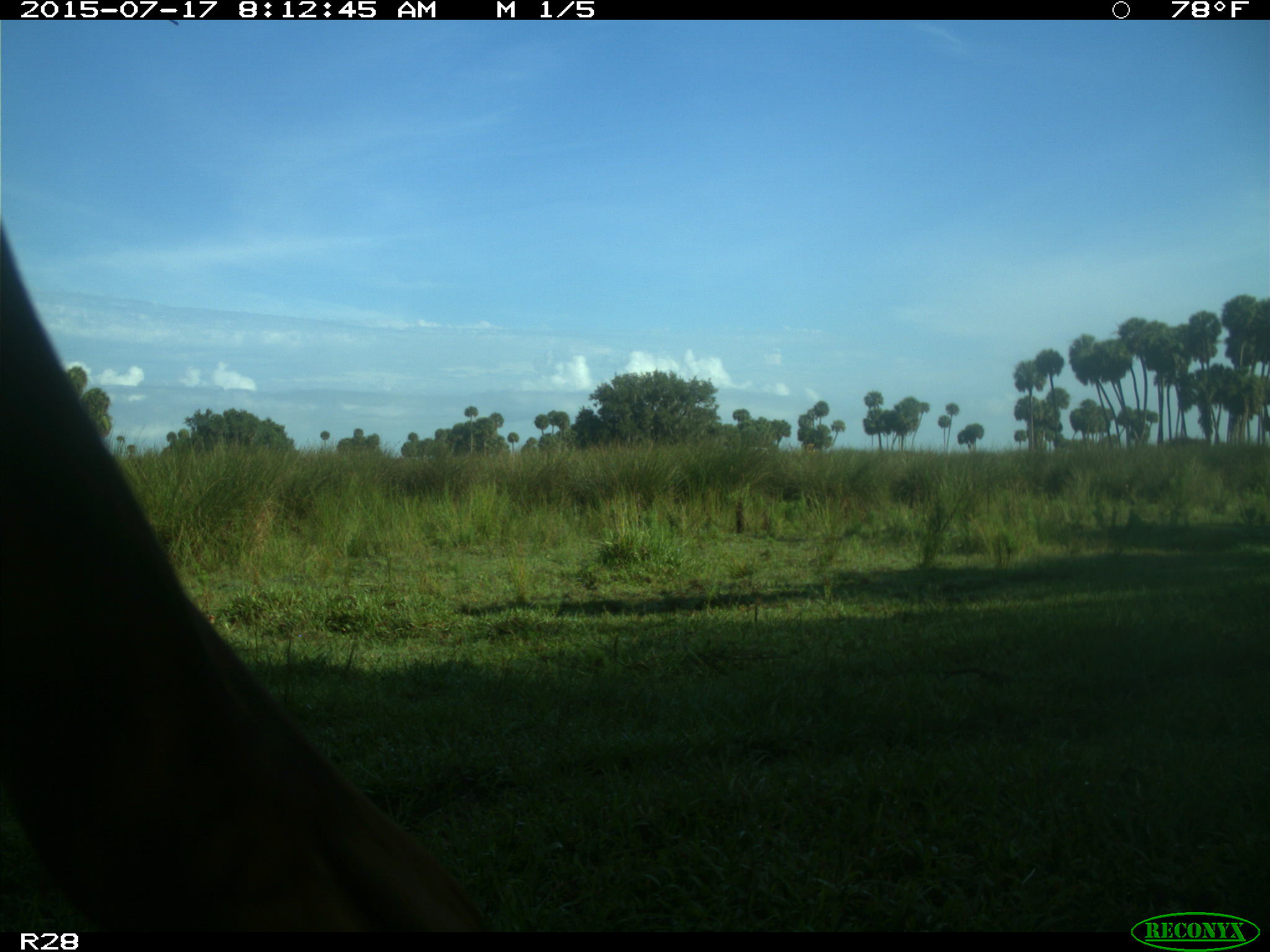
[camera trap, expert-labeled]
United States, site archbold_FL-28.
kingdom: Animalia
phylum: Chordata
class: Mammalia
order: Artiodactyla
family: Bovidae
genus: Bos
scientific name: Bos taurus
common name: domestic cow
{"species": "Bos taurus (domestic cow)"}